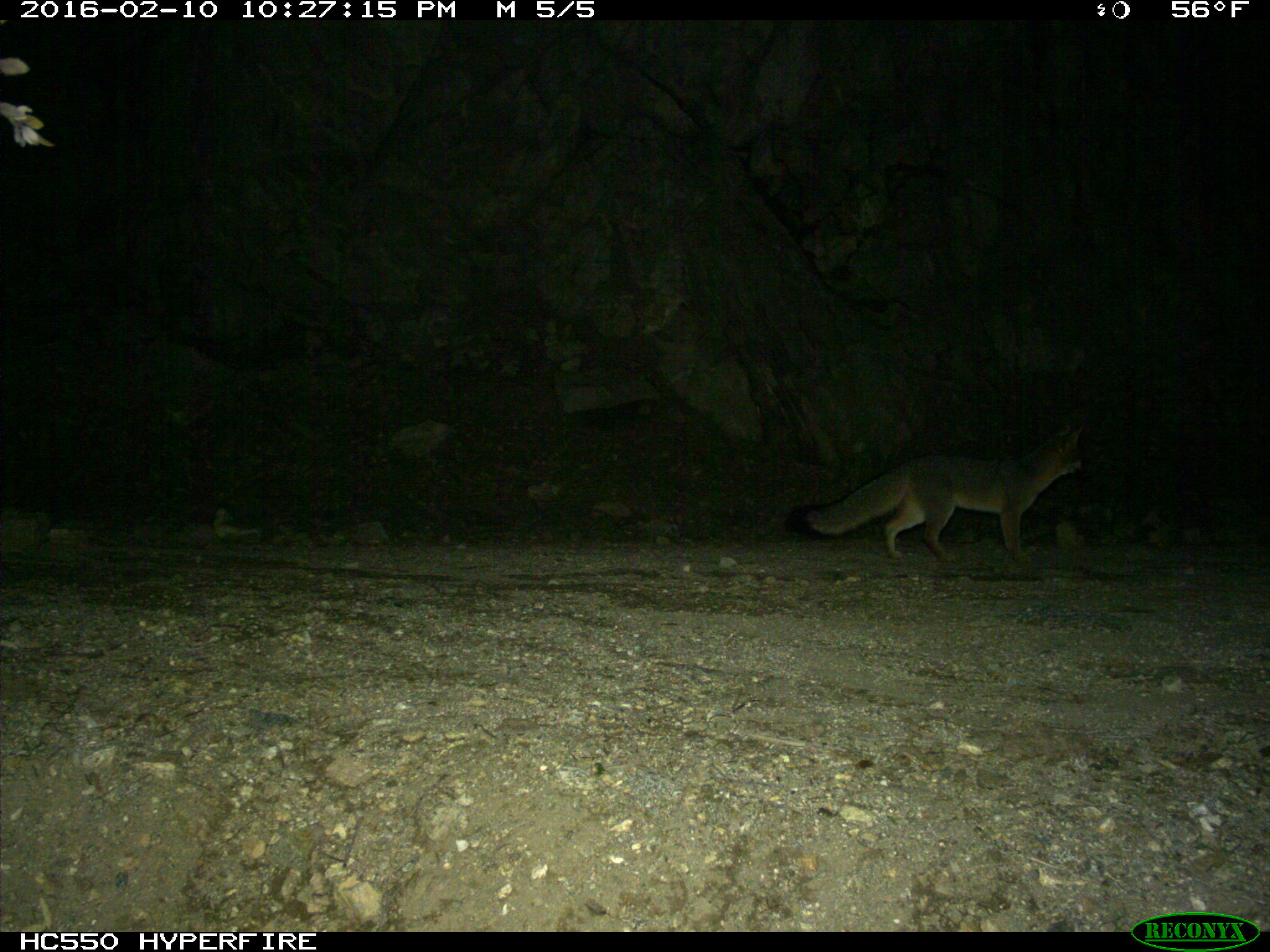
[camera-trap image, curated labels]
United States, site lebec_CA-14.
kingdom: Animalia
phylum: Chordata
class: Mammalia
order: Carnivora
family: Canidae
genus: Urocyon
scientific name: Urocyon cinereoargenteus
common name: gray fox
Urocyon cinereoargenteus (gray fox).